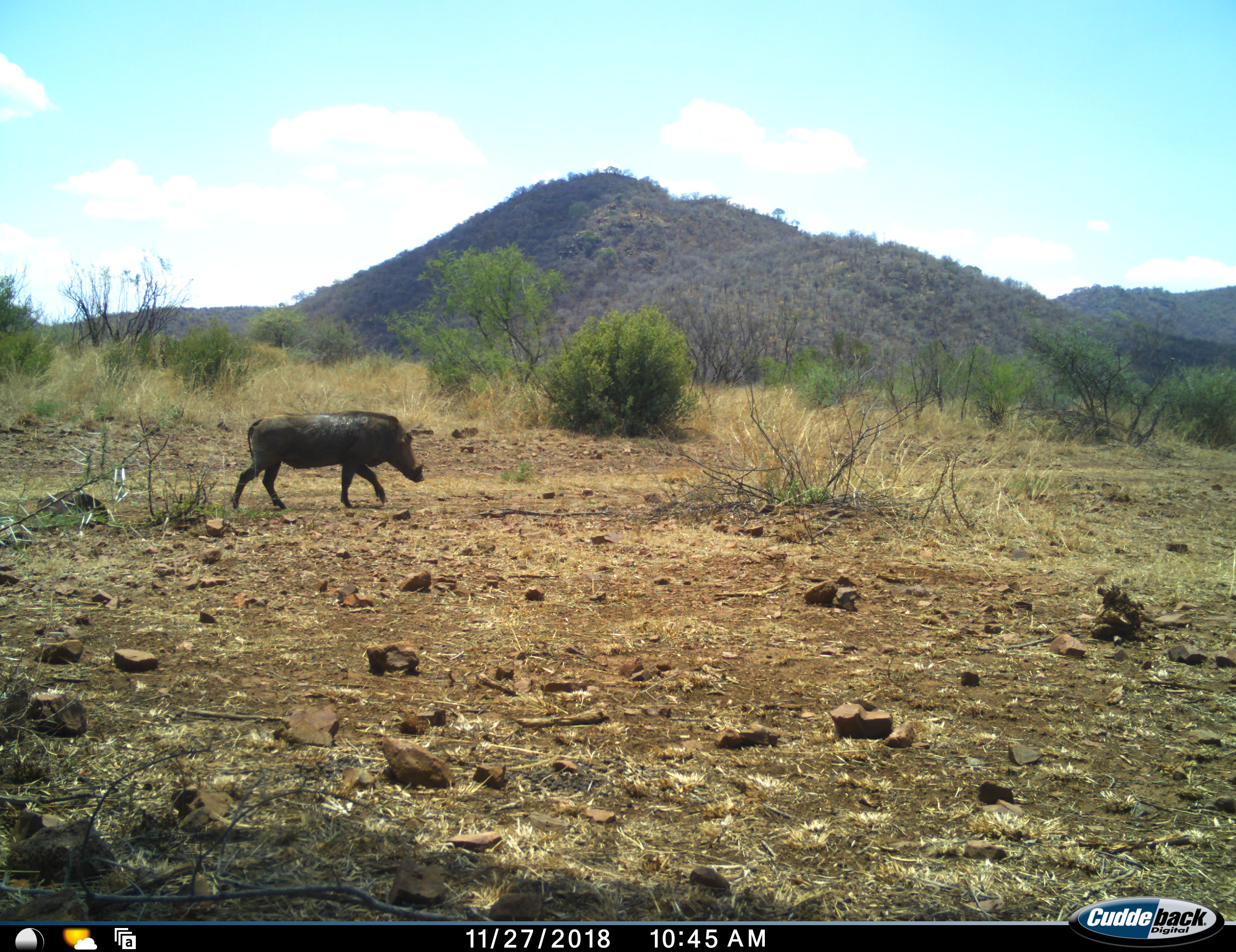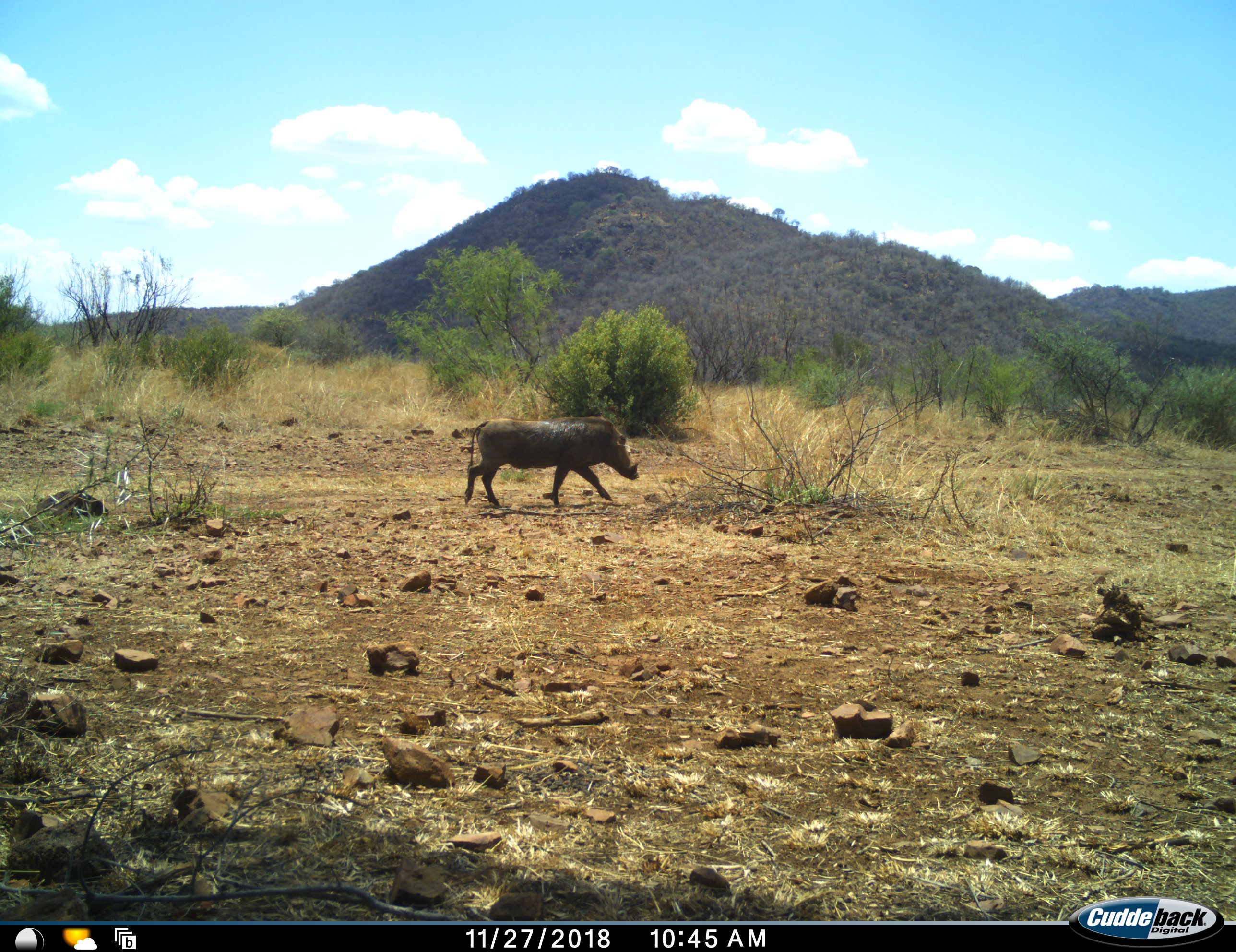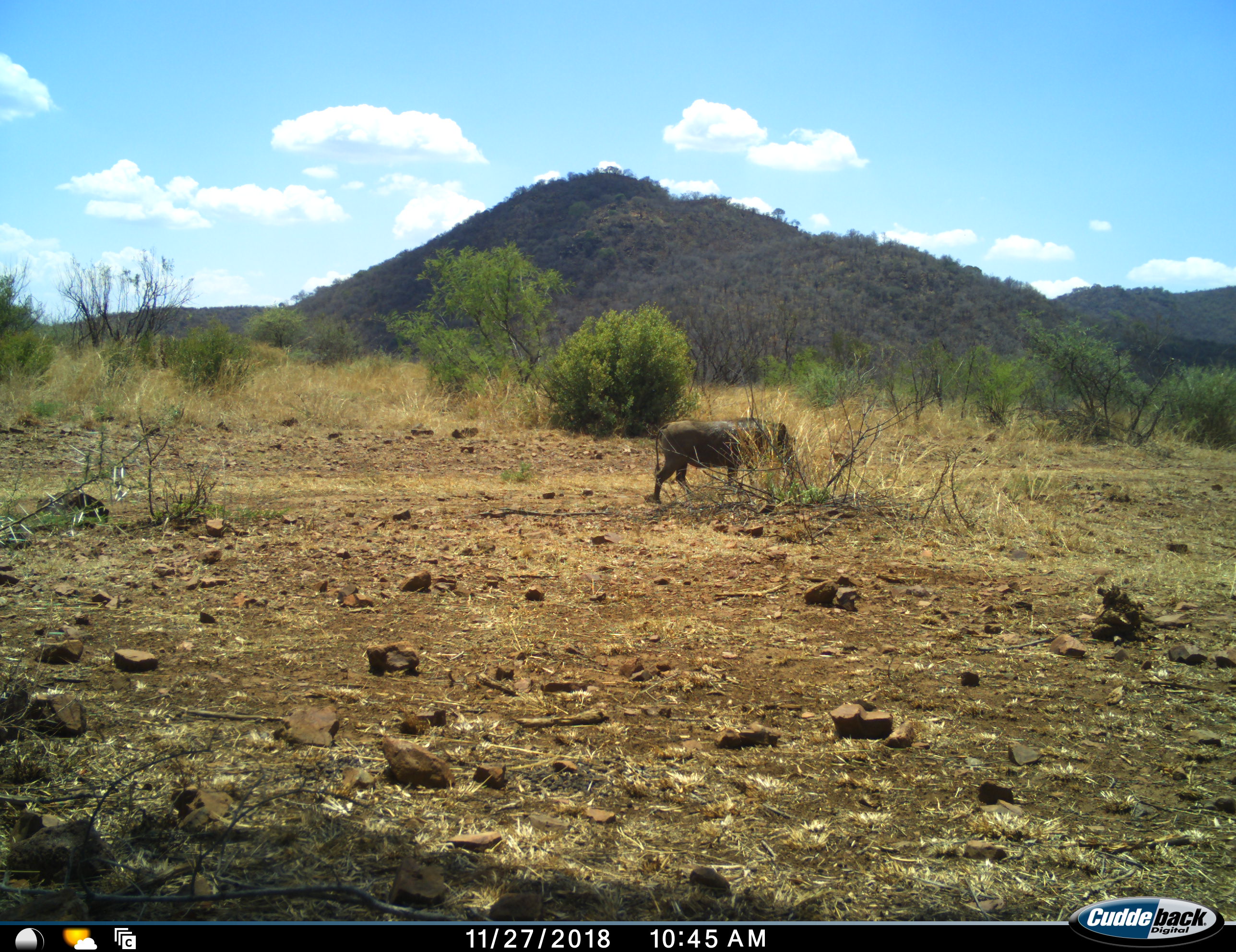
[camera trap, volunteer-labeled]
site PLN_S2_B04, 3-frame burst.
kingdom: Animalia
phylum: Chordata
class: Mammalia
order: Artiodactyla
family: Suidae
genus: Phacochoerus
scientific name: Phacochoerus africanus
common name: warthog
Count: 1.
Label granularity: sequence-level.